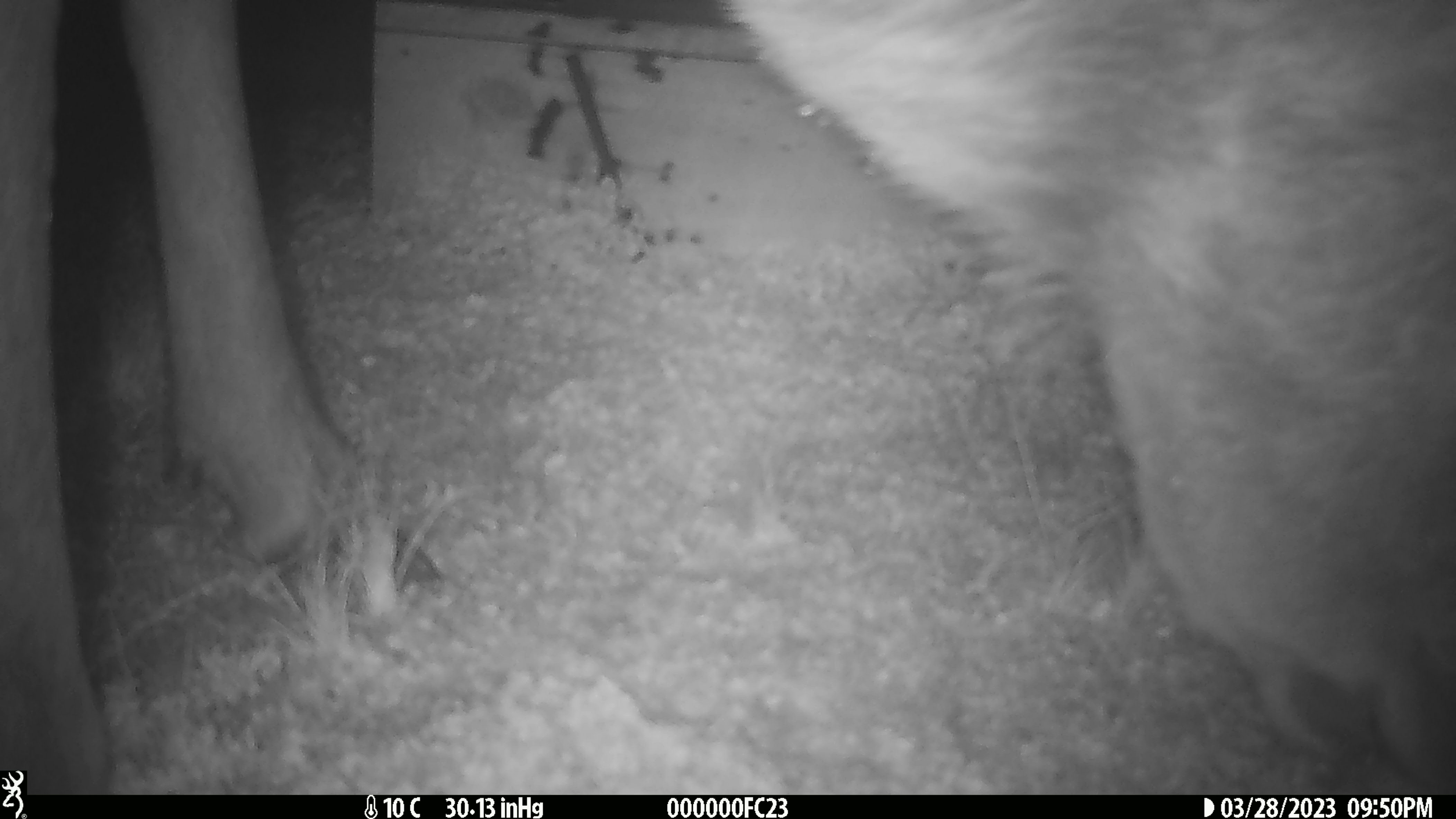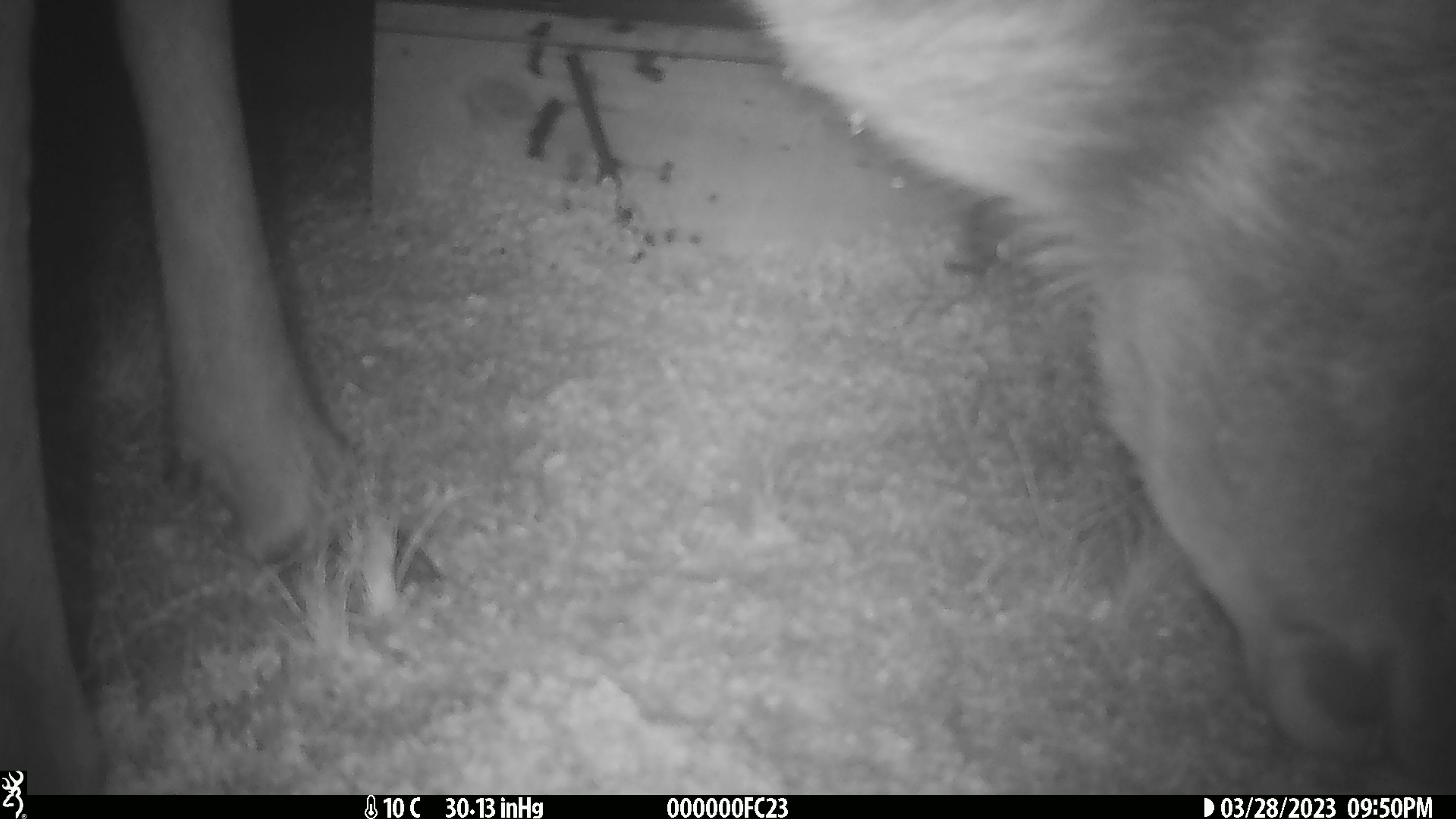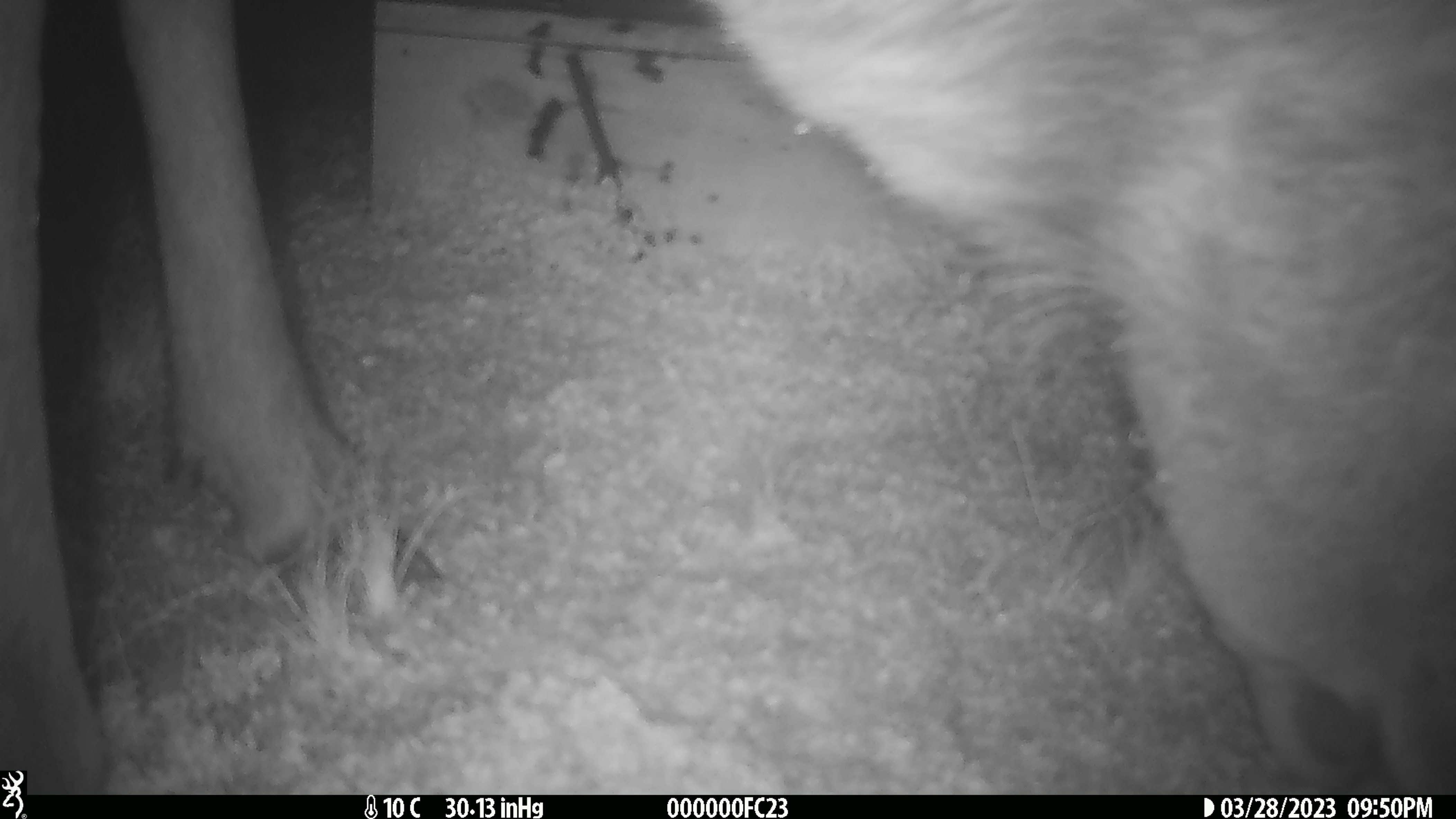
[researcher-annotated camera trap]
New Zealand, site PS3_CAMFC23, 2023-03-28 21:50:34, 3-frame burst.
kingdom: Animalia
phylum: Chordata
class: Mammalia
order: Artiodactyla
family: Cervidae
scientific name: Cervidae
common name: deer